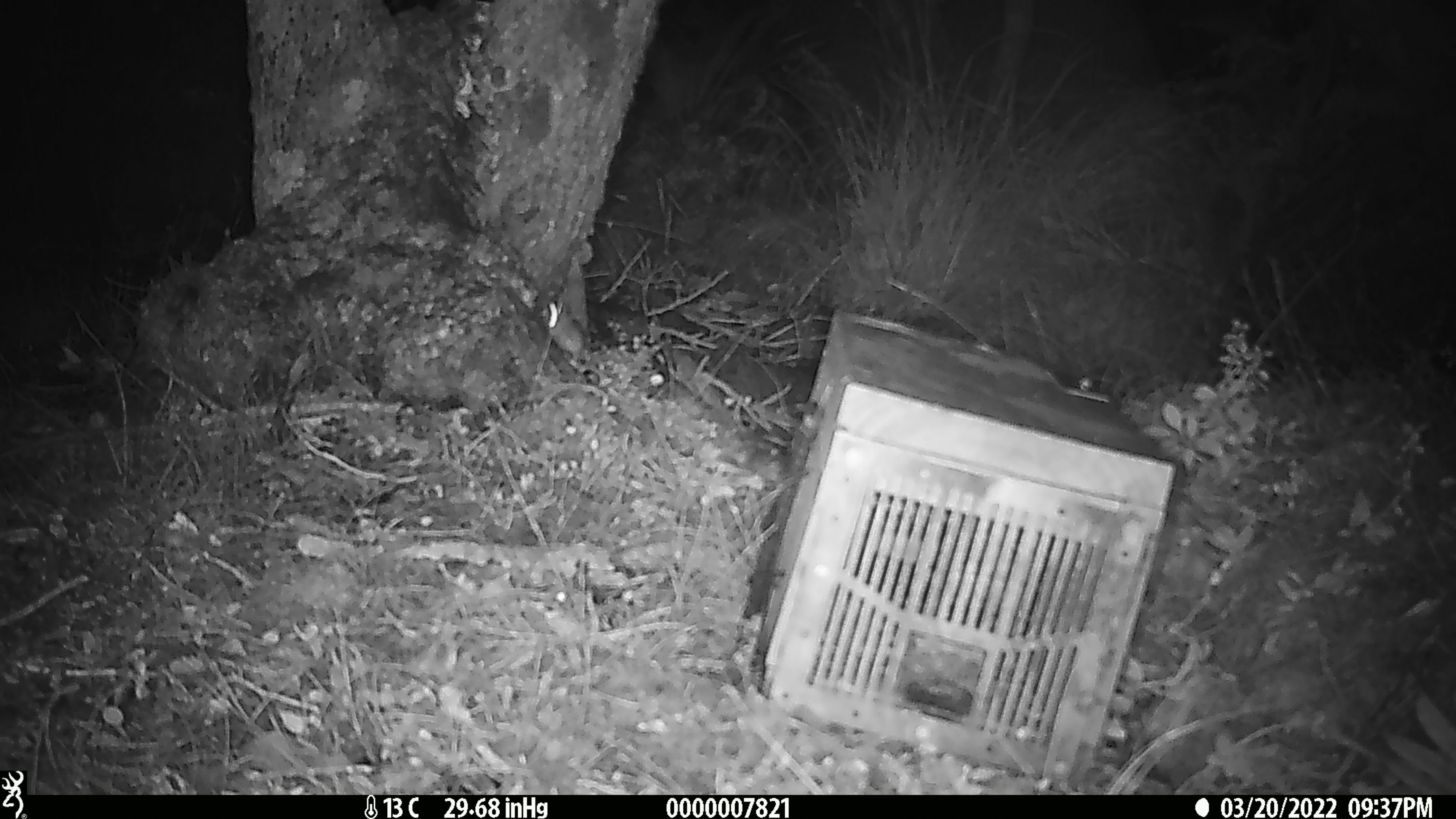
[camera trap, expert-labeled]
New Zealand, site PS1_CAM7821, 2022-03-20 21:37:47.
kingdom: Animalia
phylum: Chordata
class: Mammalia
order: Rodentia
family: Muridae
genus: Mus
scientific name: Mus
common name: mouse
Mouse (Mus).